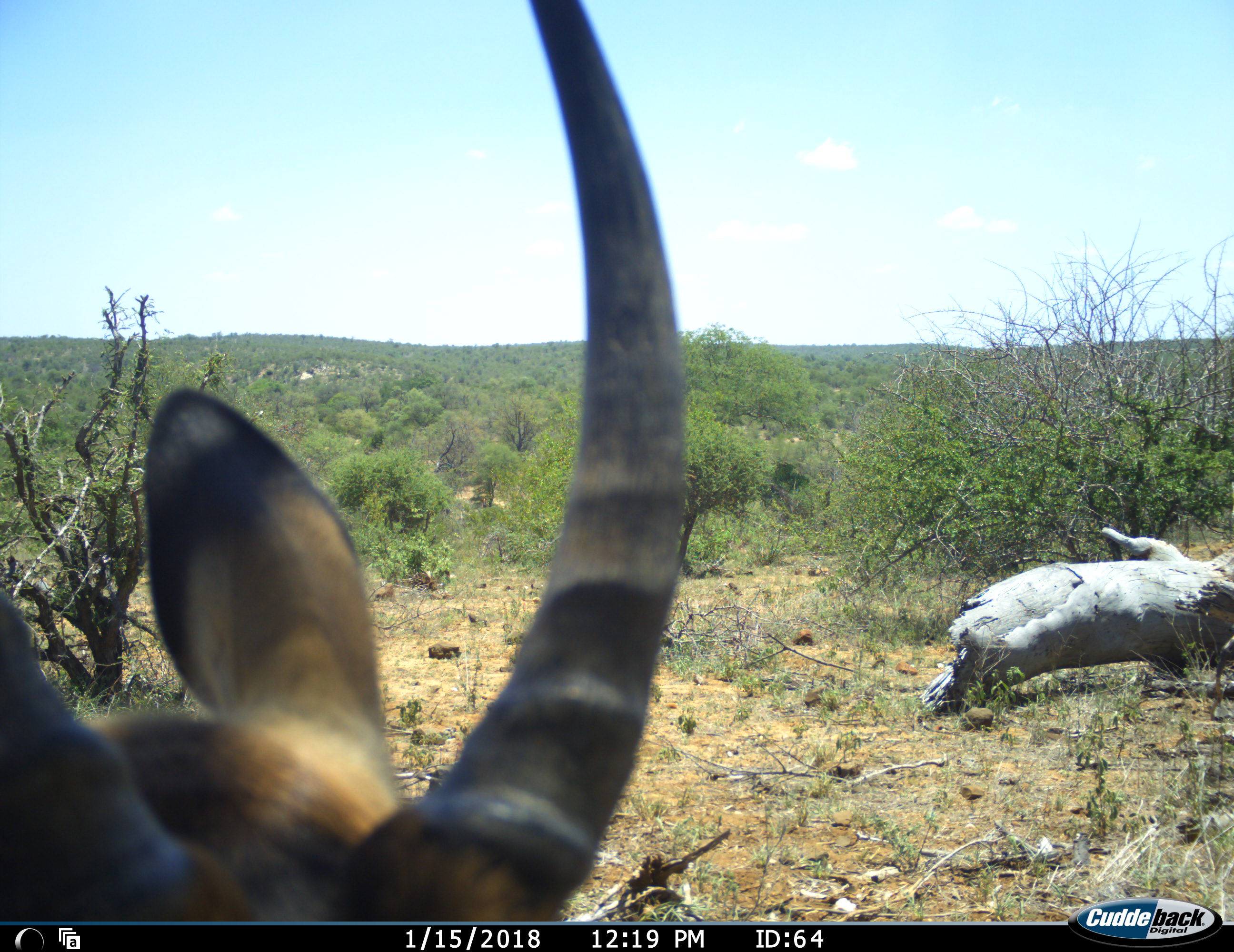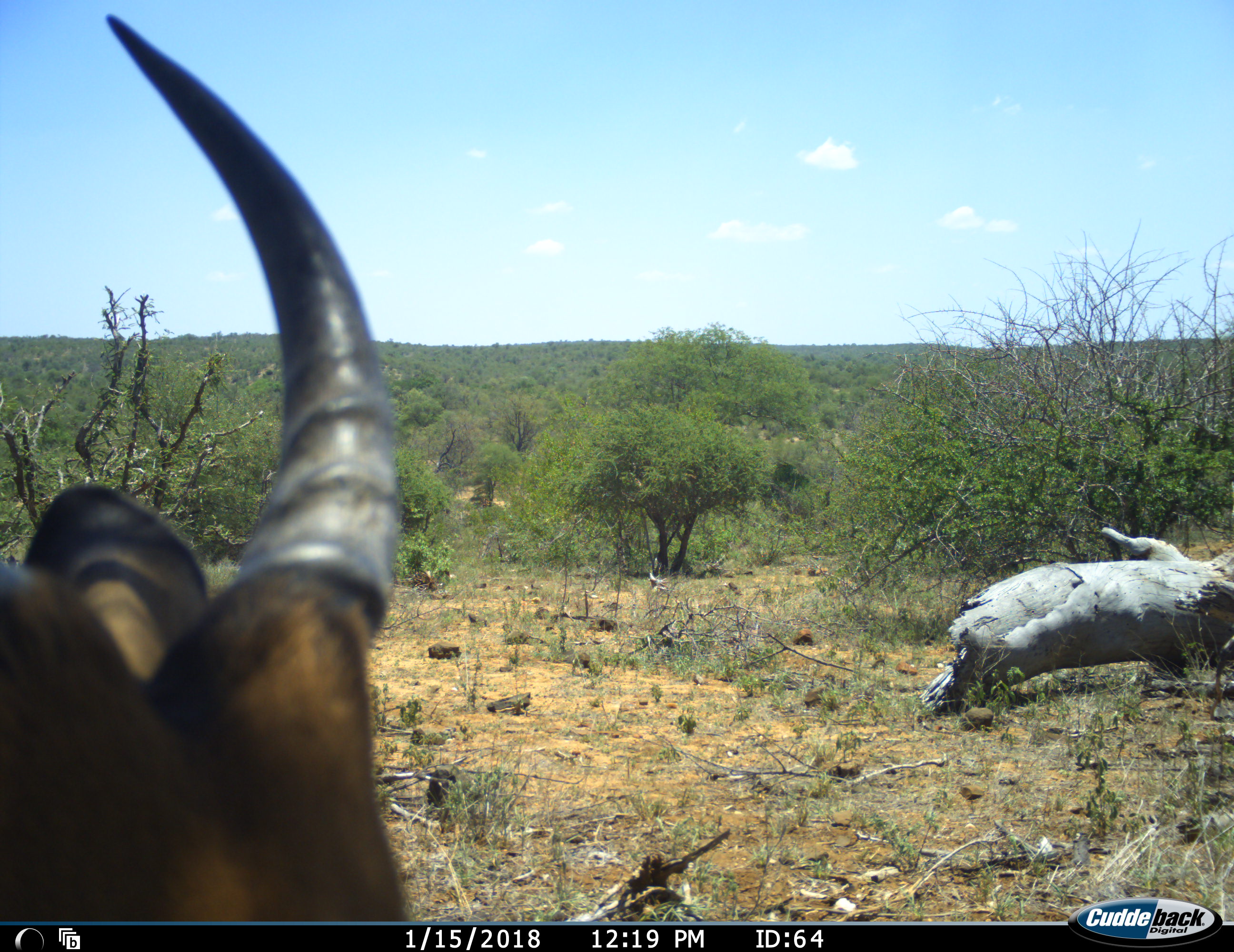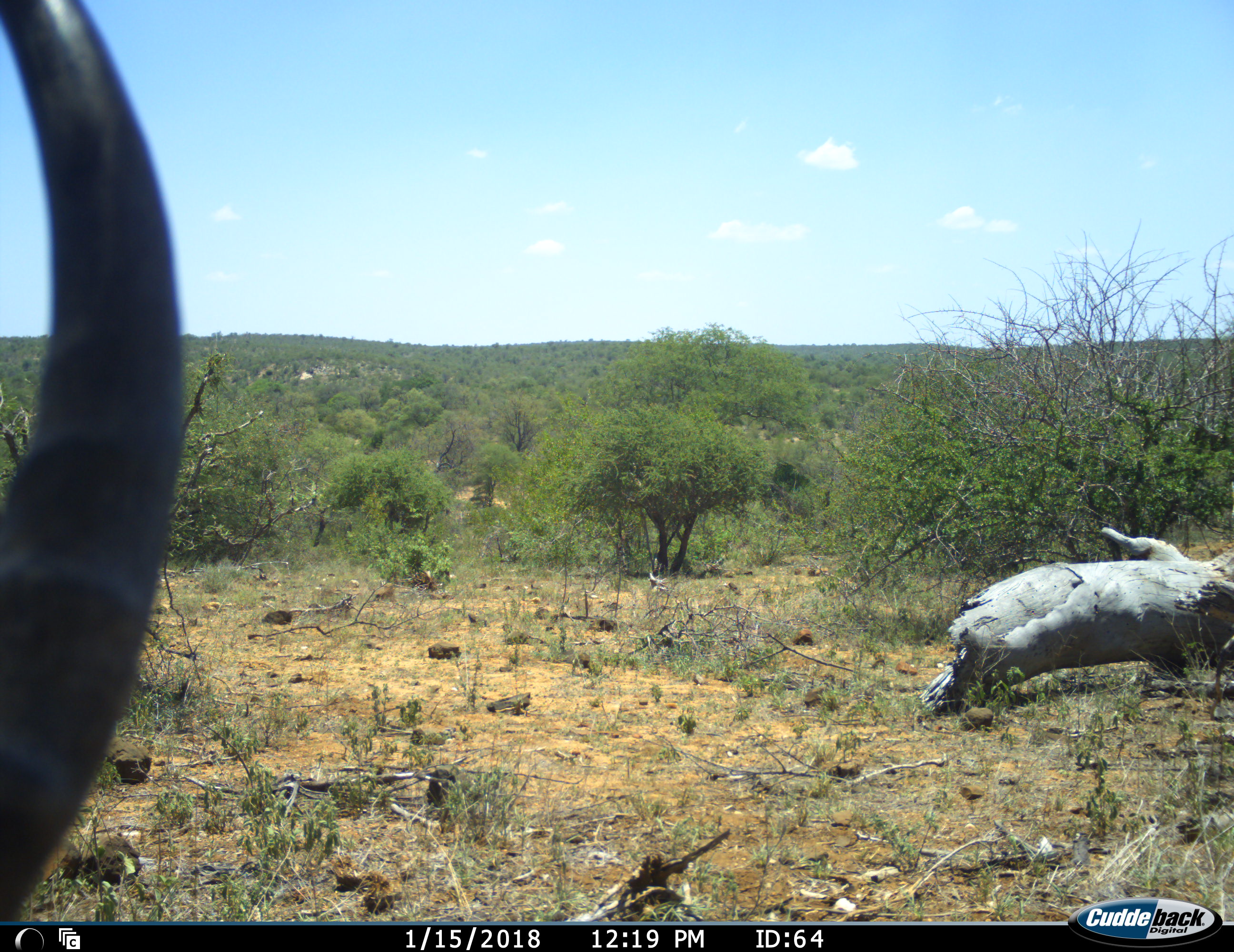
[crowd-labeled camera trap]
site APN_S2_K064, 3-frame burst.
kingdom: Animalia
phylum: Chordata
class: Mammalia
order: Artiodactyla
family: Bovidae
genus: Aepyceros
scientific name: Aepyceros melampus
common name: impala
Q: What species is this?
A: Impala (Aepyceros melampus).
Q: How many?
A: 1.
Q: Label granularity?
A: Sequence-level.